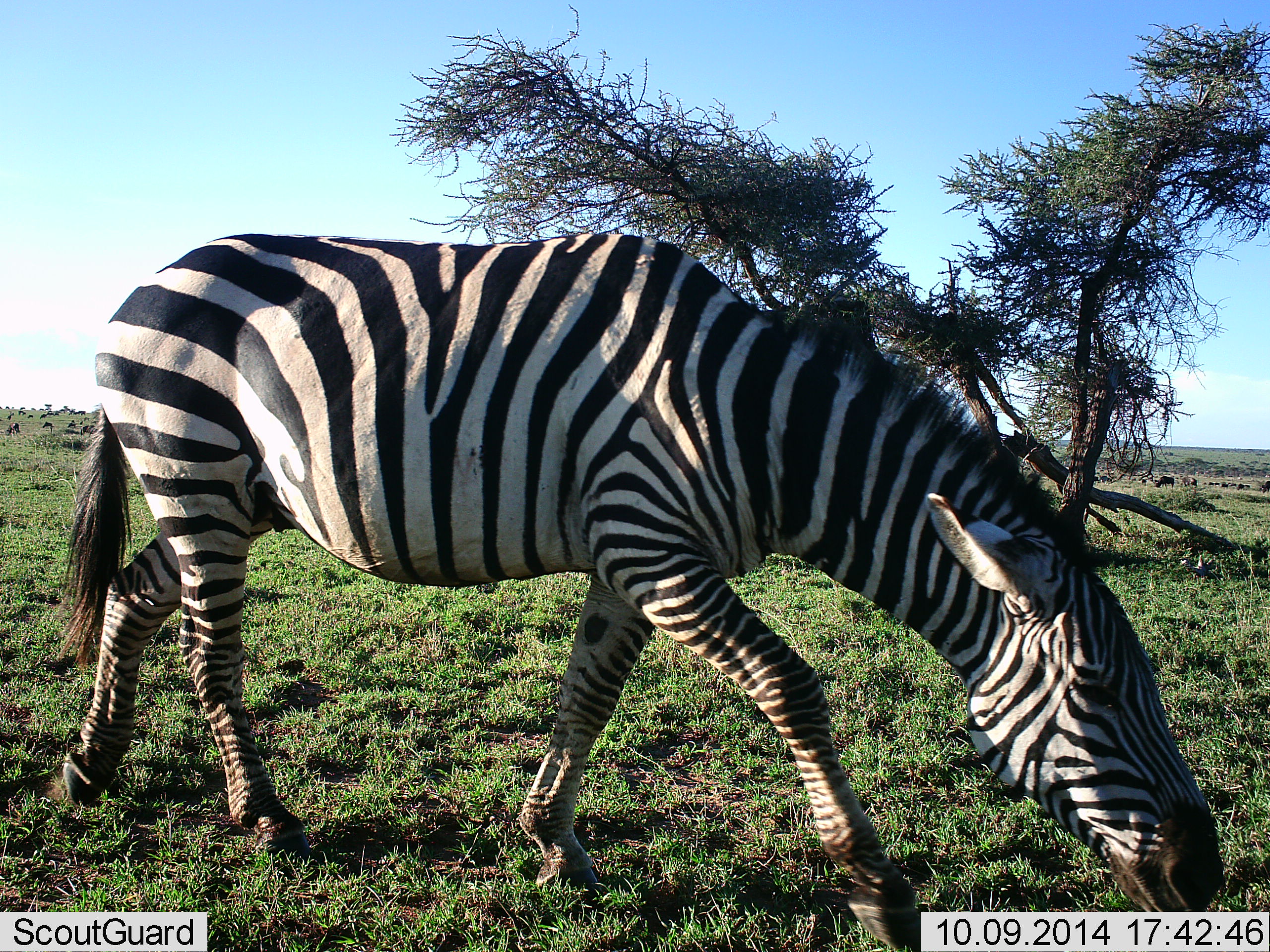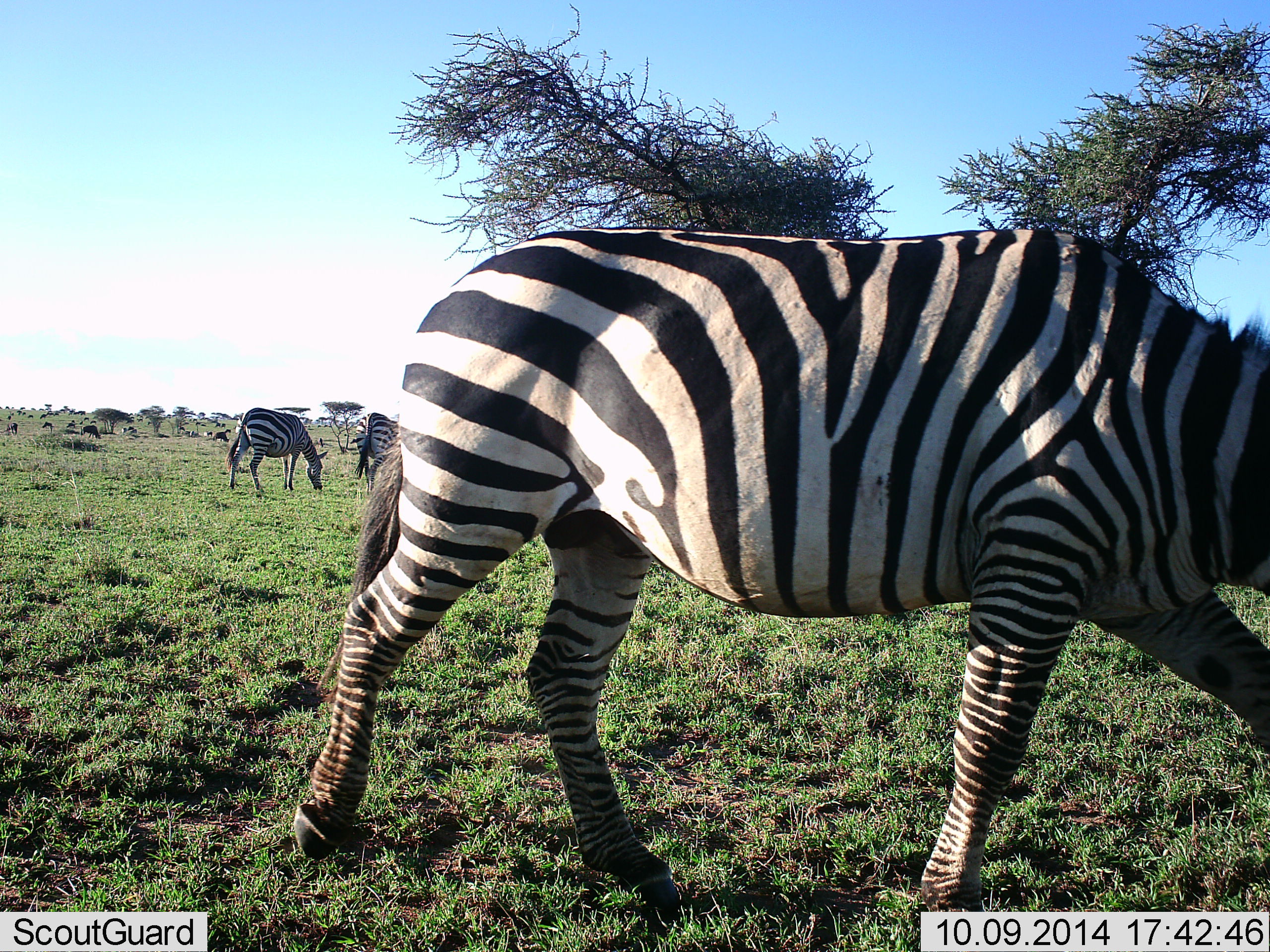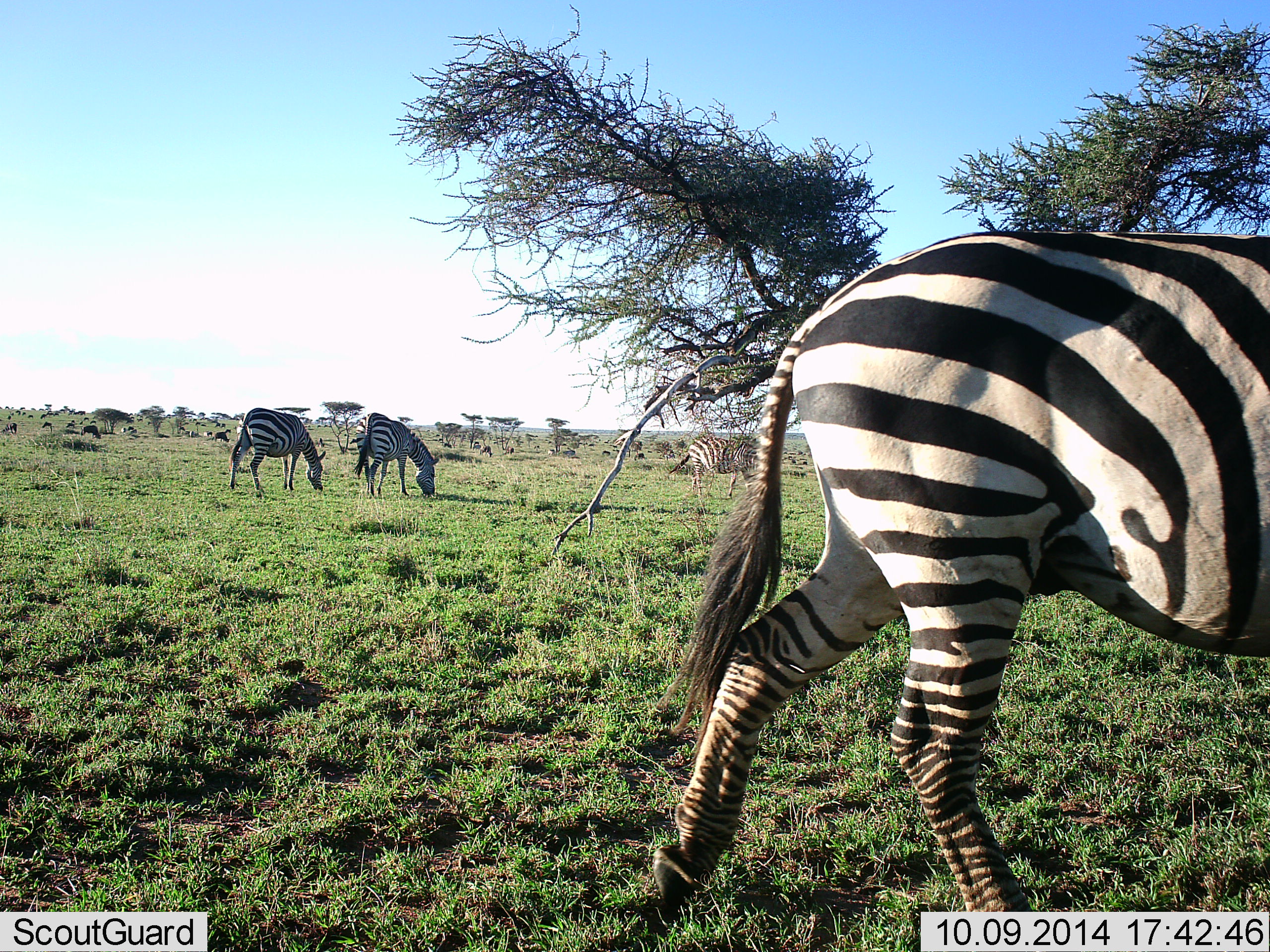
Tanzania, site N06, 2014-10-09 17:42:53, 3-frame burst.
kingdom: Animalia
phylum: Chordata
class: Mammalia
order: Perissodactyla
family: Equidae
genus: Equus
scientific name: Equus quagga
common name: plains zebra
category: zebra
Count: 3.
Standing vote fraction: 46%.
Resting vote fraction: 8%.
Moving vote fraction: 92%.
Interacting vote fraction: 8%.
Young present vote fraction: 0%.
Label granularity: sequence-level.